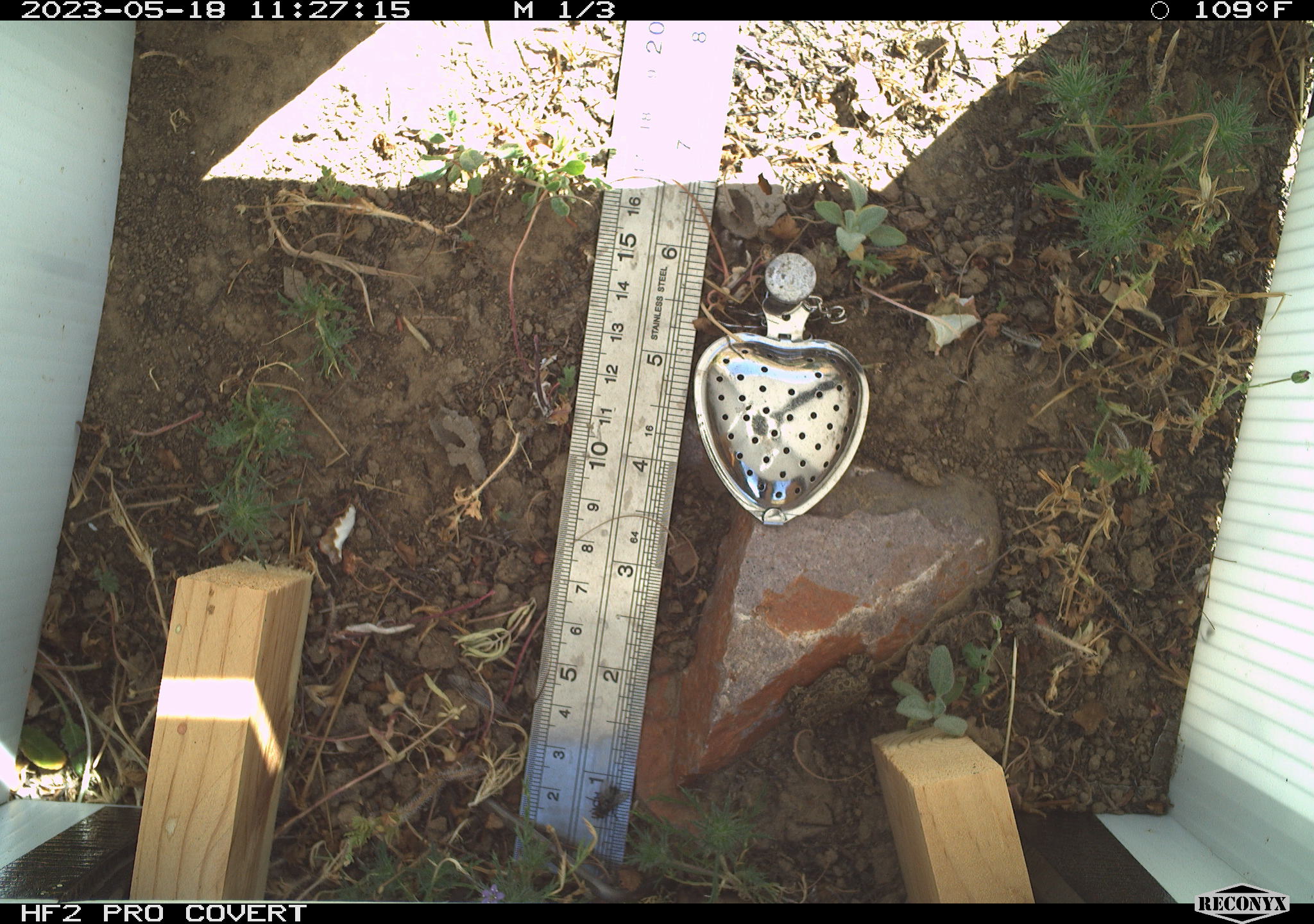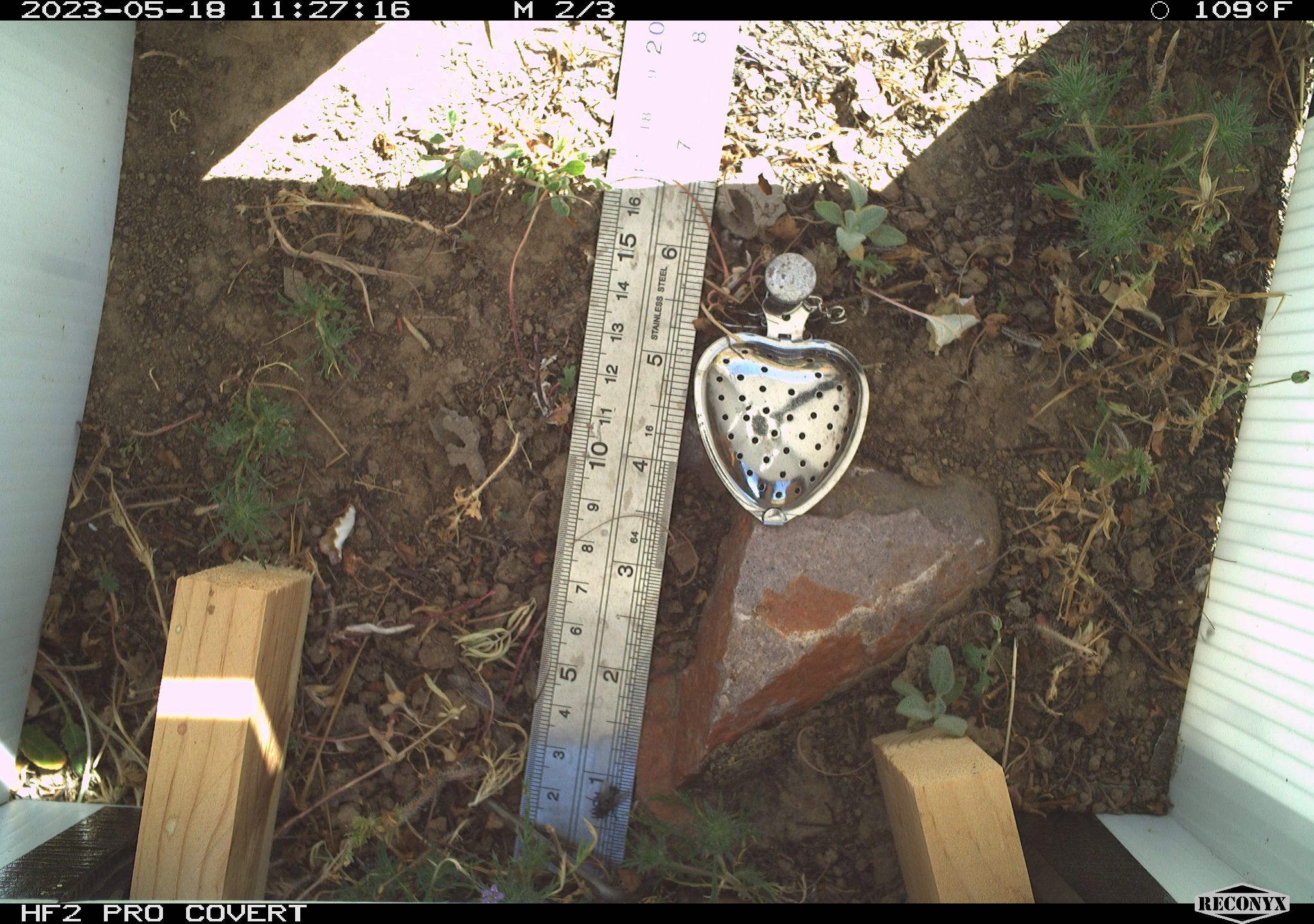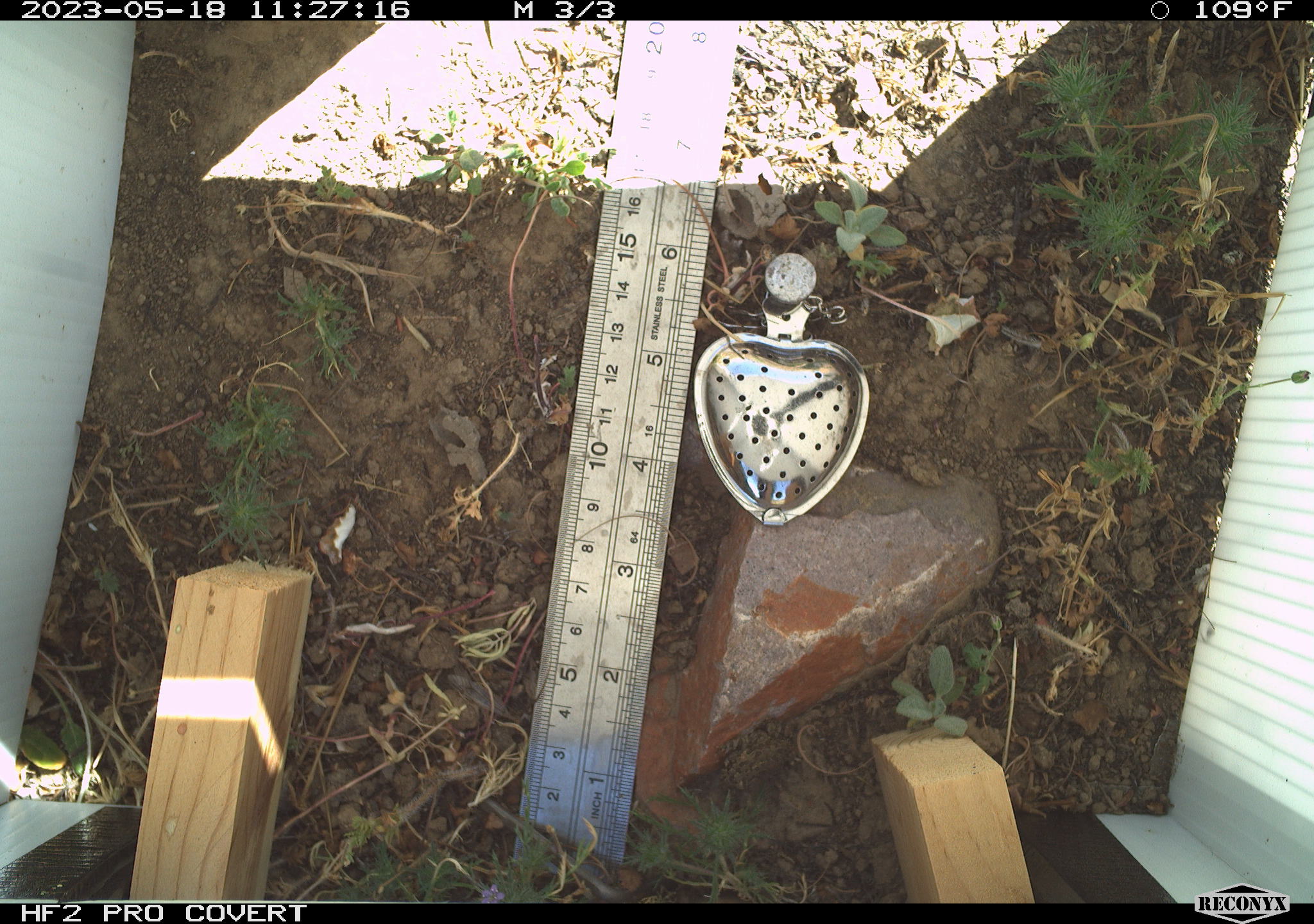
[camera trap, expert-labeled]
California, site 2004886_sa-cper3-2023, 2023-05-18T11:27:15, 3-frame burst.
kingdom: Animalia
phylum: Chordata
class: Amphibia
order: Anura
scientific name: Anura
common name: frogs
Frogs (Anura).